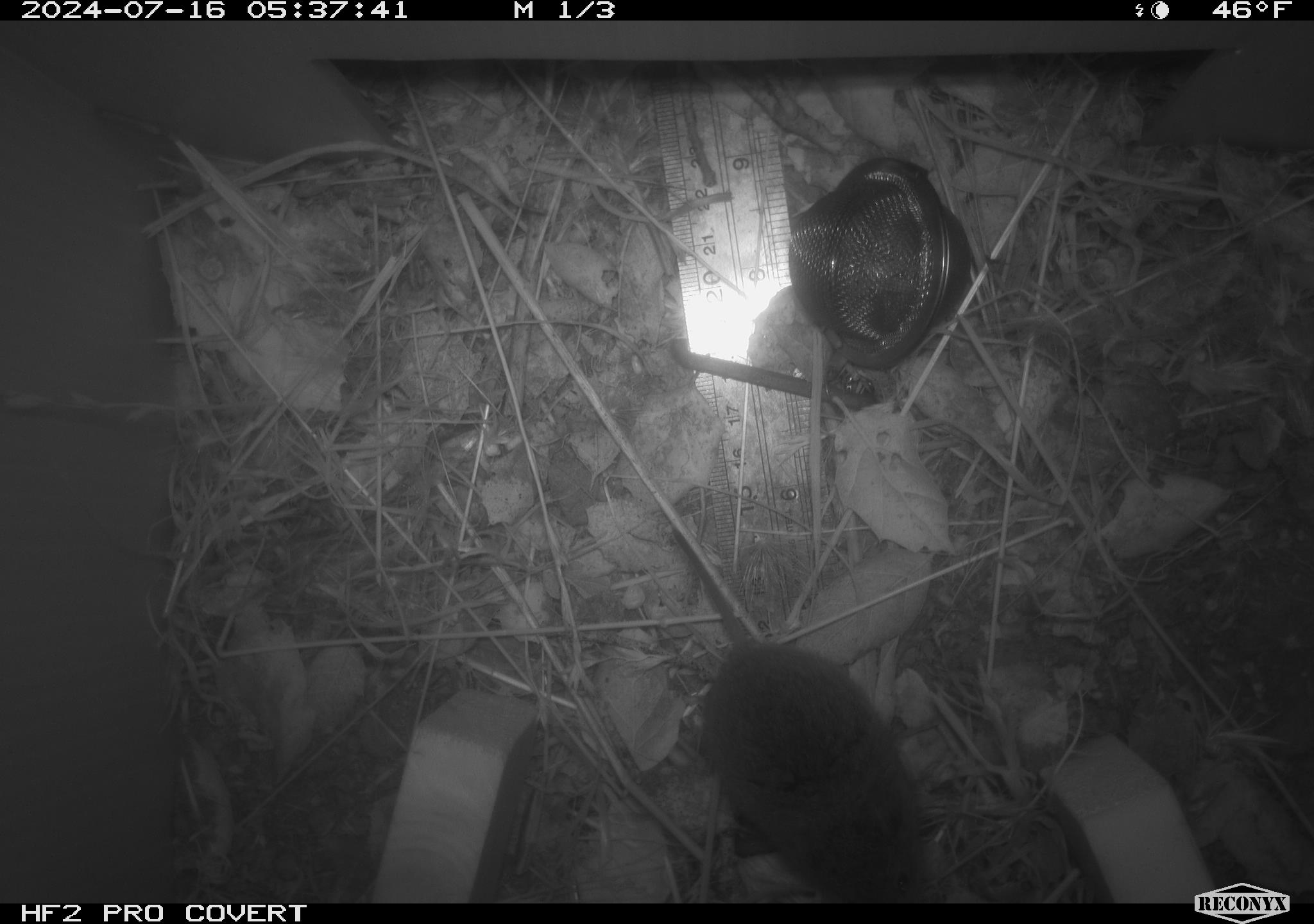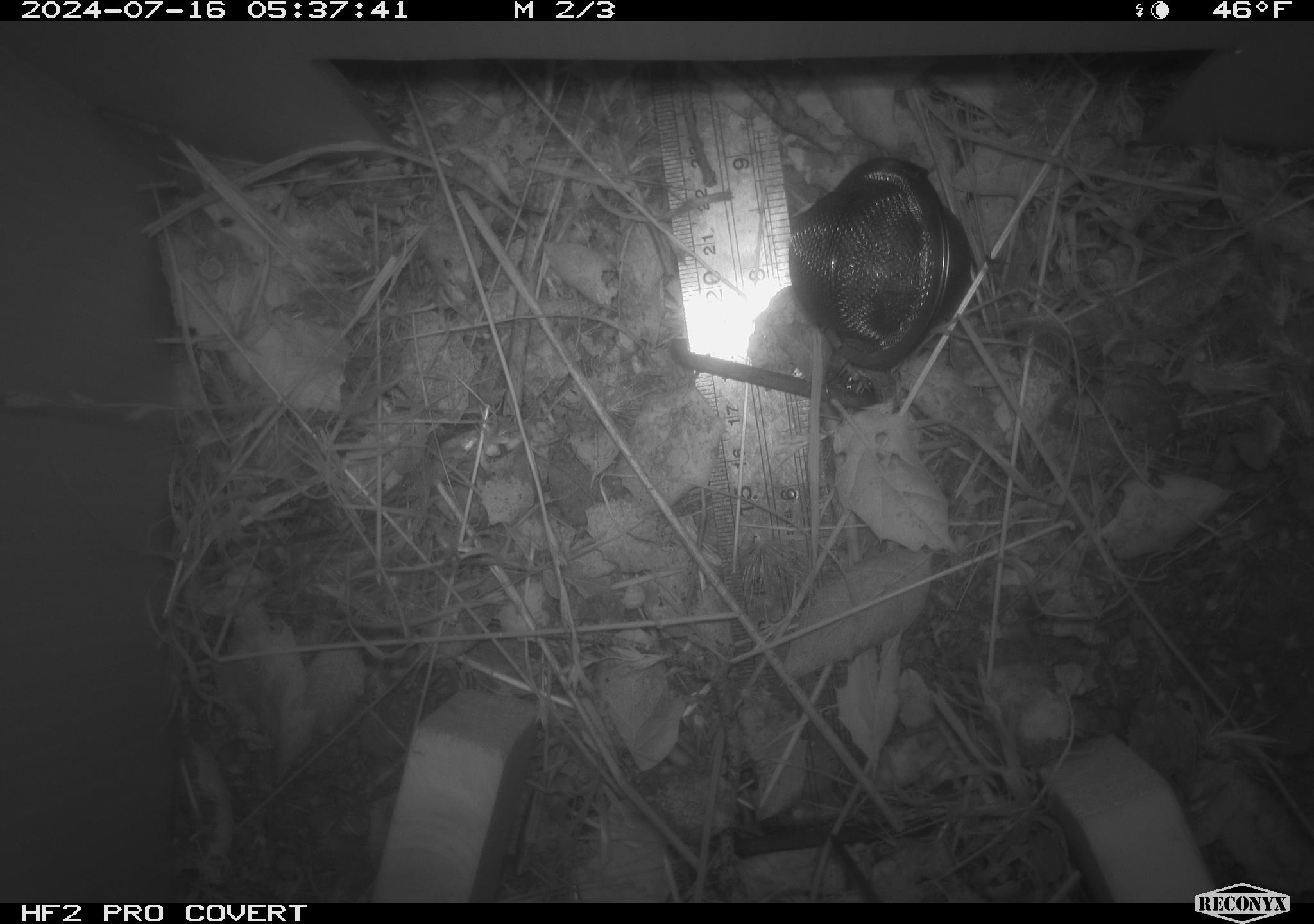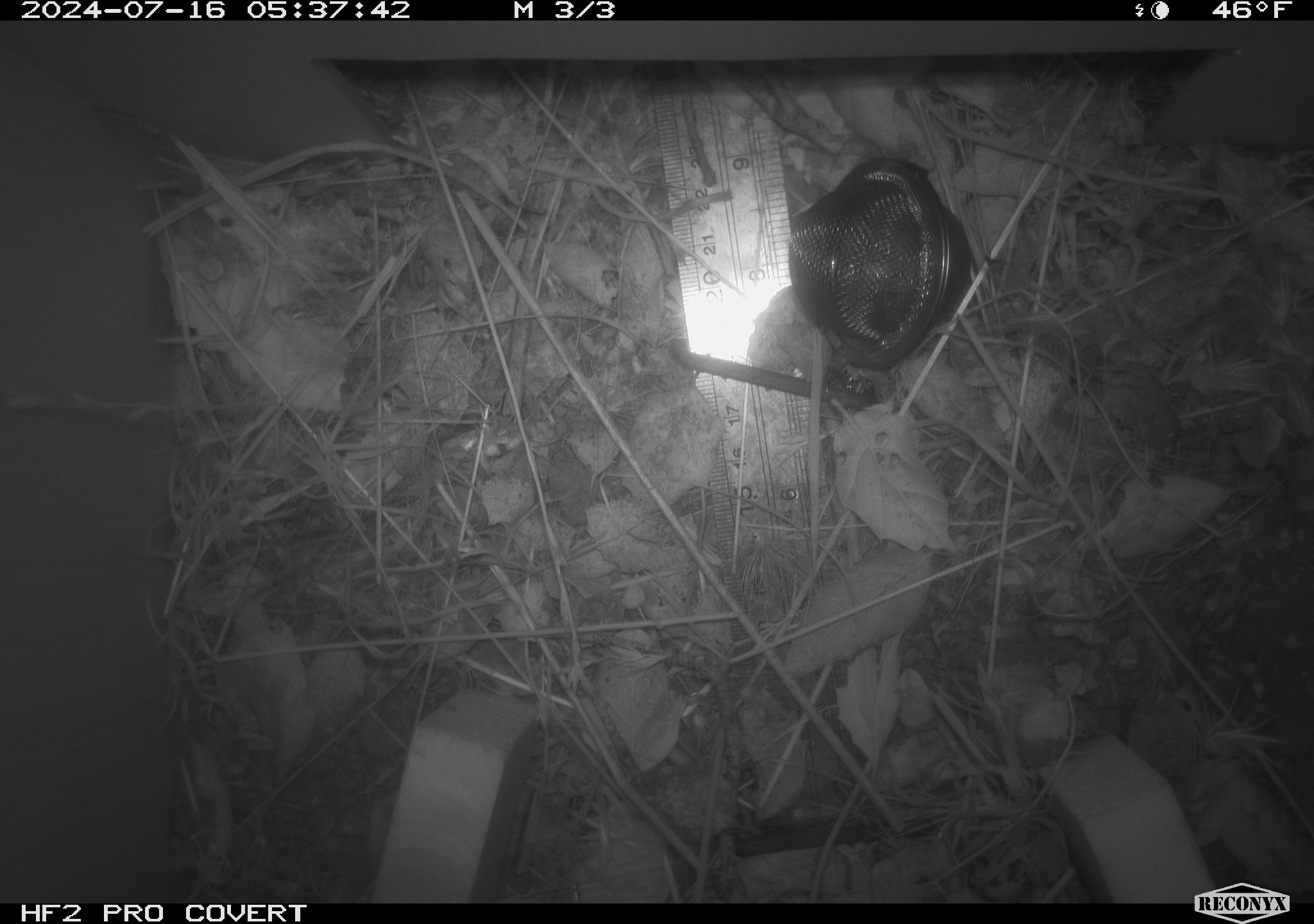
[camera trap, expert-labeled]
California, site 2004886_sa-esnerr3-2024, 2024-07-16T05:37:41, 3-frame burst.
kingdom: Animalia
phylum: Chordata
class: Mammalia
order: Rodentia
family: Cricetidae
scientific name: Cricetidae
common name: hamsters, voles, lemmings, and allies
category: cricetidae family